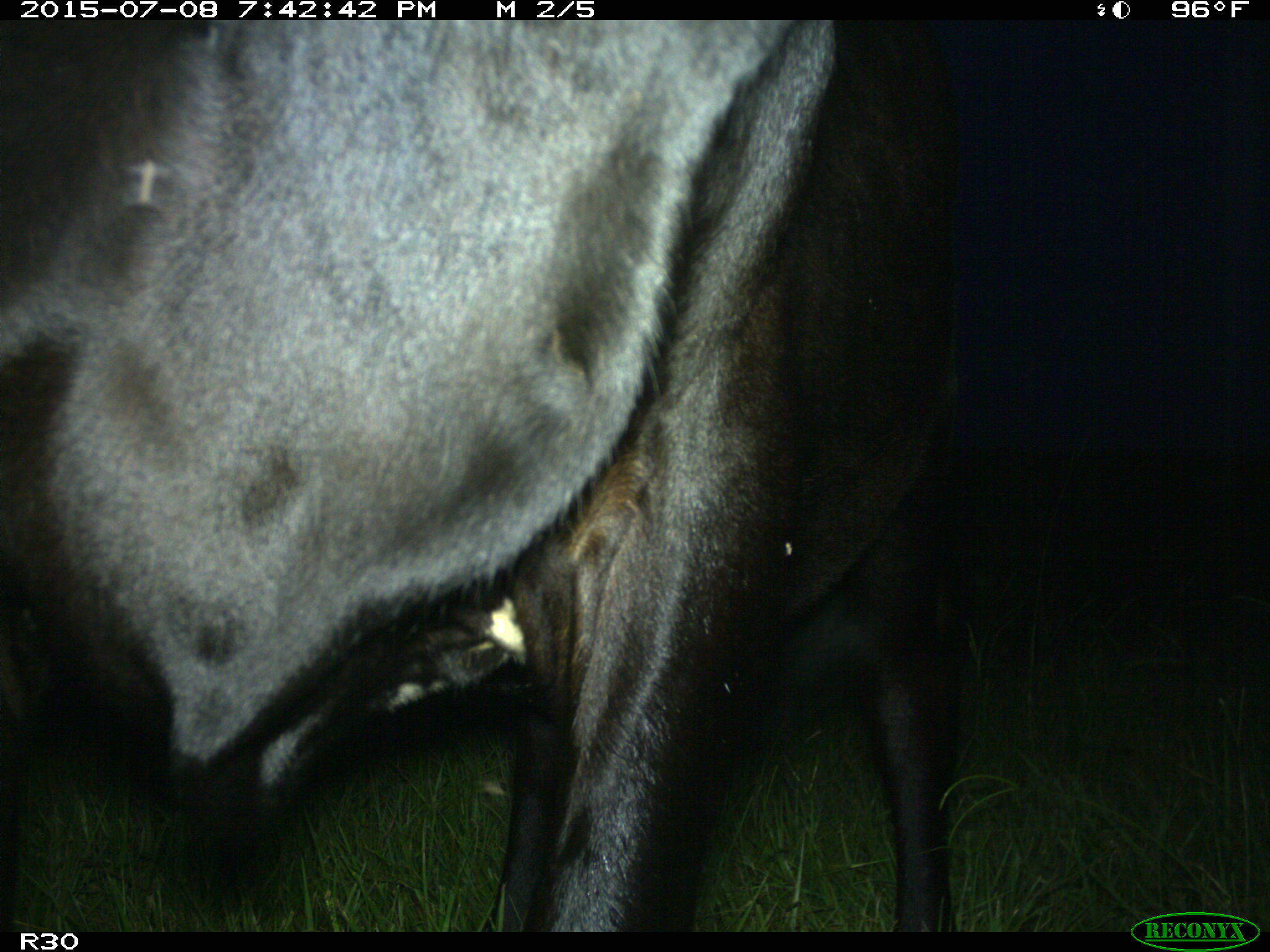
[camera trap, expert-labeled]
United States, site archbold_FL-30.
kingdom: Animalia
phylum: Chordata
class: Mammalia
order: Artiodactyla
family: Bovidae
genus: Bos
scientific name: Bos taurus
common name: domestic cow